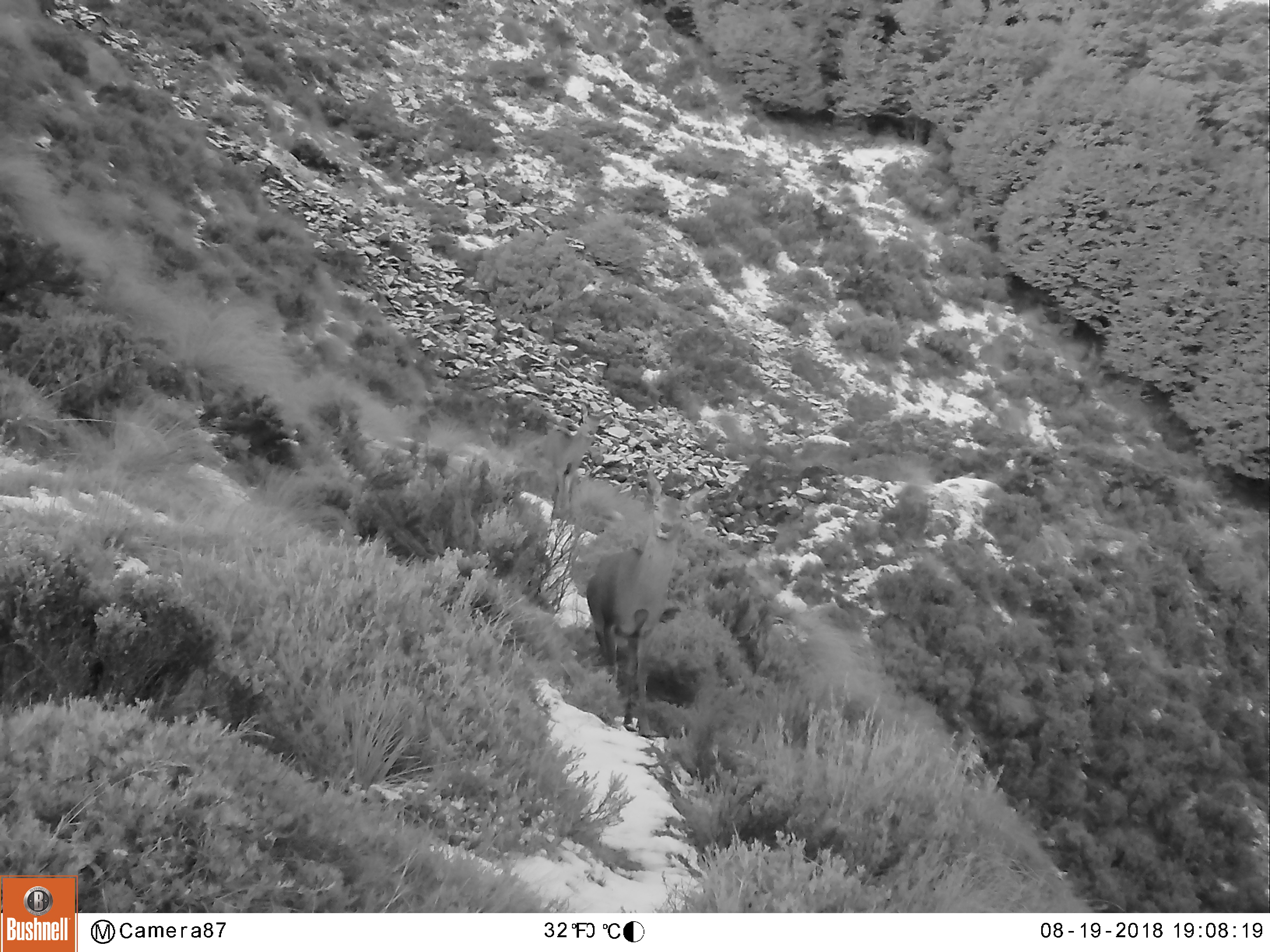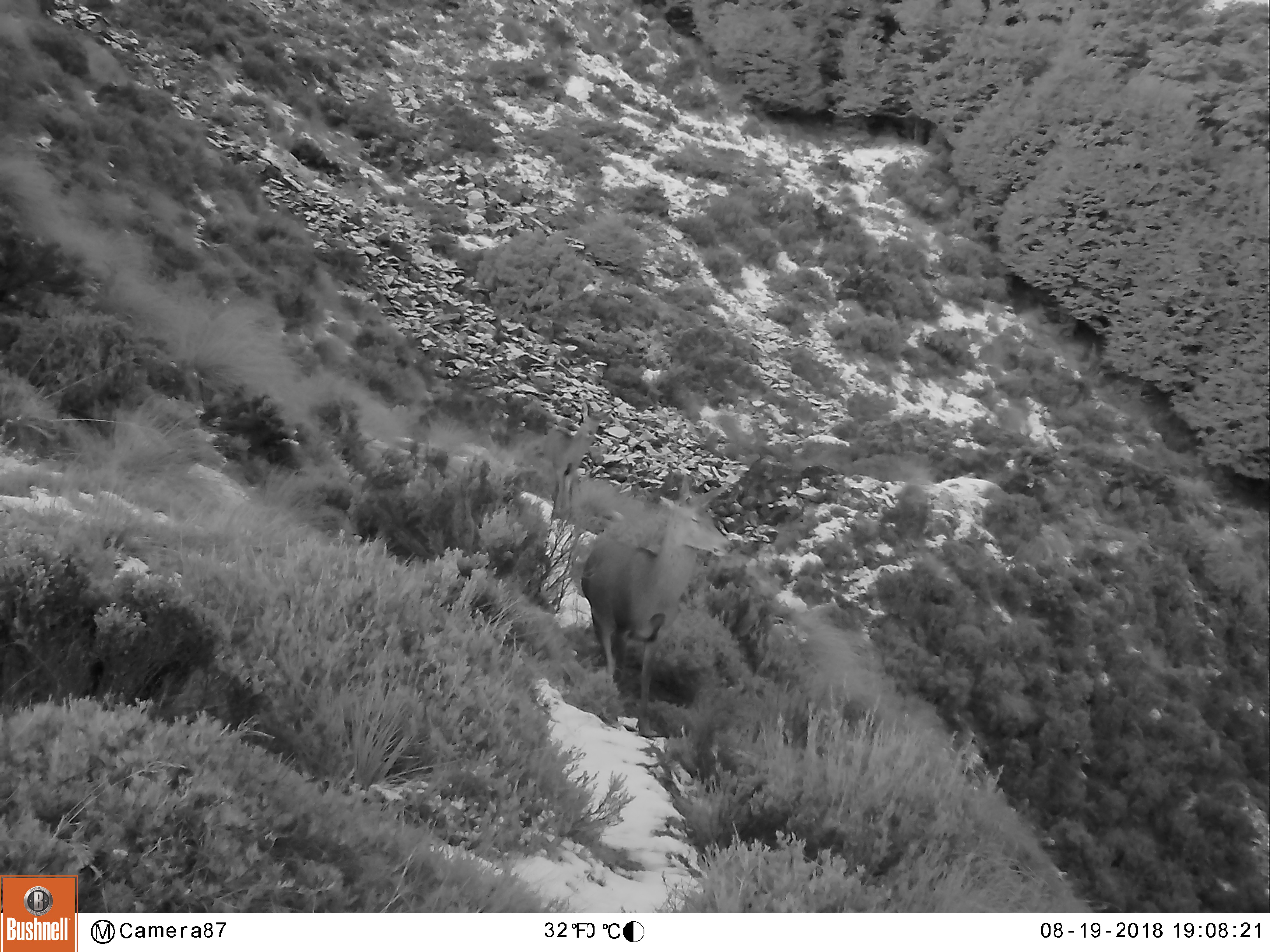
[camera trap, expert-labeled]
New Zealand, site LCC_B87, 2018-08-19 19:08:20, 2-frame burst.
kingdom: Animalia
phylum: Chordata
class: Mammalia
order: Artiodactyla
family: Cervidae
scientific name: Cervidae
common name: deer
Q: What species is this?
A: Deer (Cervidae).